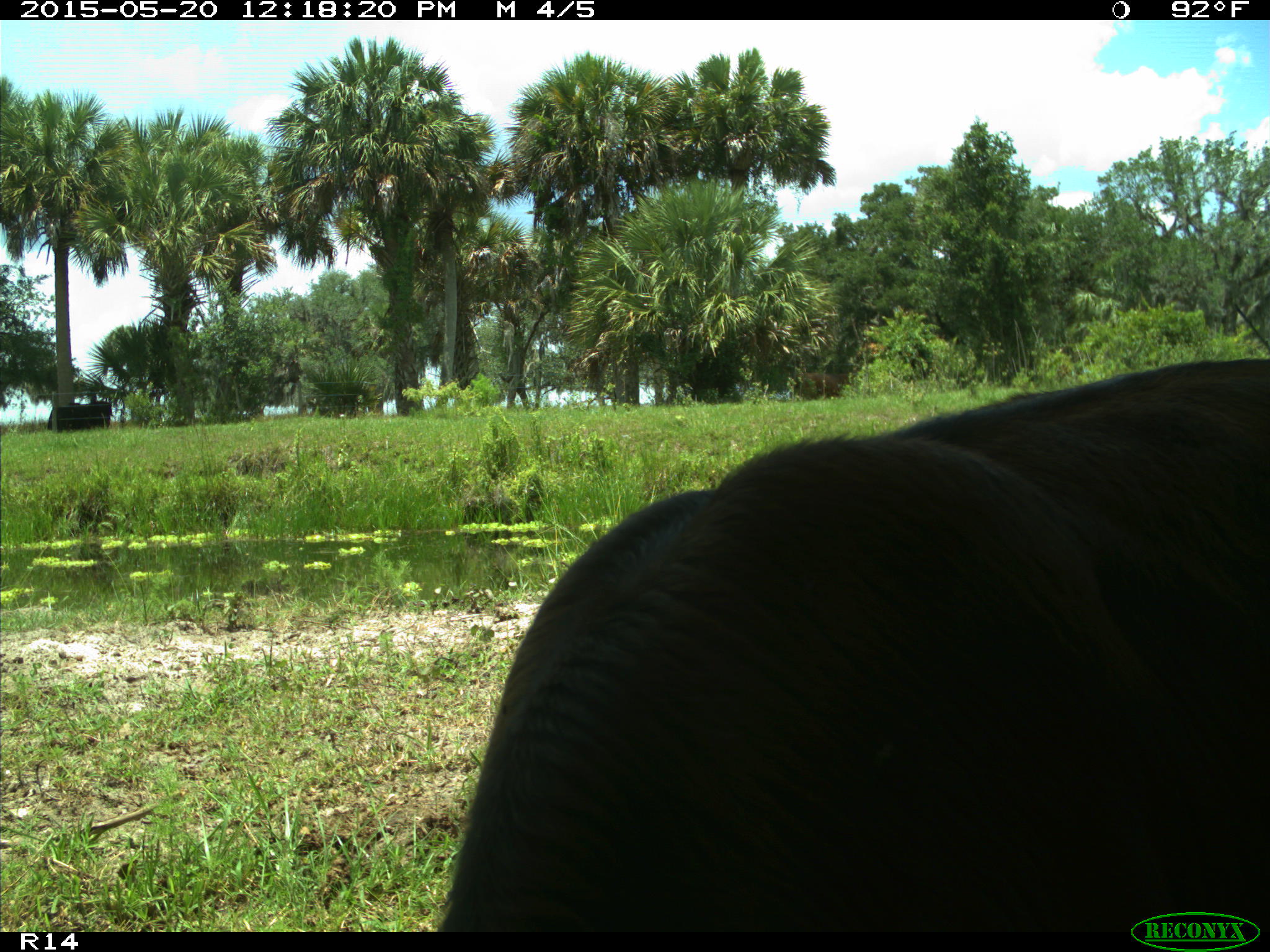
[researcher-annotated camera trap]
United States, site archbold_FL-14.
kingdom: Animalia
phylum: Chordata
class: Mammalia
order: Artiodactyla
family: Bovidae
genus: Bos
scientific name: Bos taurus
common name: domestic cow